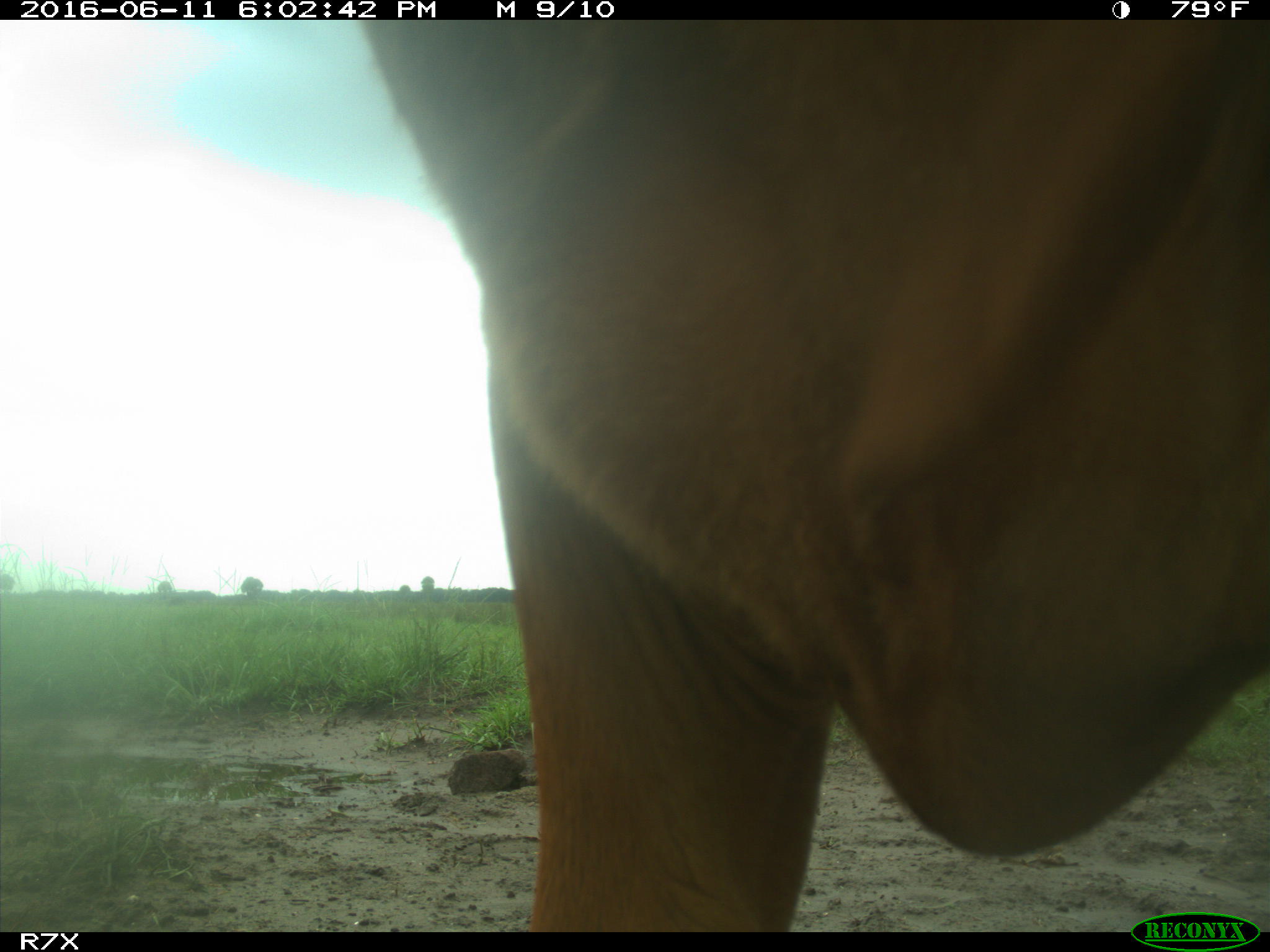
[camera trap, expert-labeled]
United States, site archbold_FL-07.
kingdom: Animalia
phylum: Chordata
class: Mammalia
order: Artiodactyla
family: Bovidae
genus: Bos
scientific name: Bos taurus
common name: domestic cow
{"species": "Bos taurus (domestic cow)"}